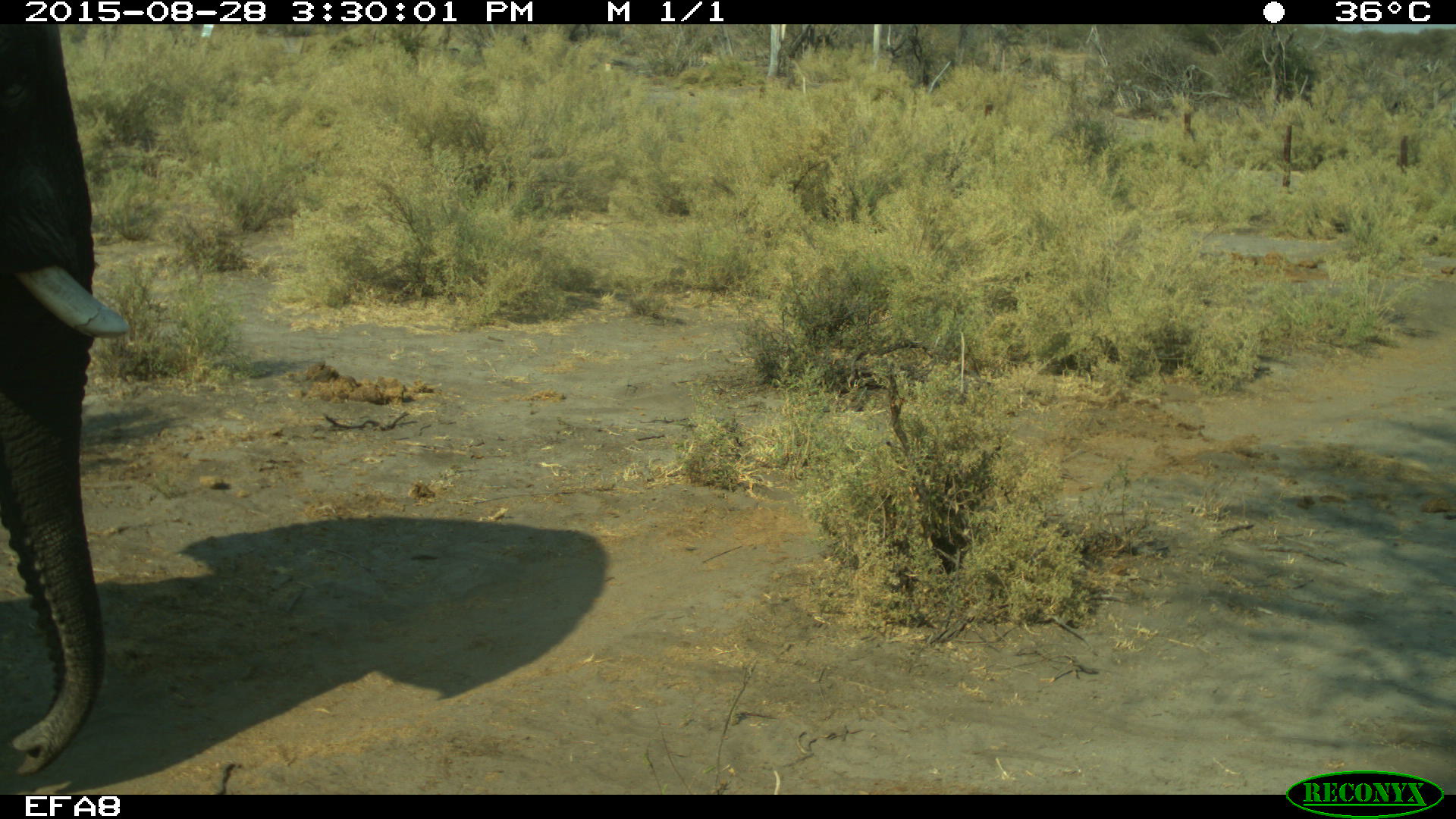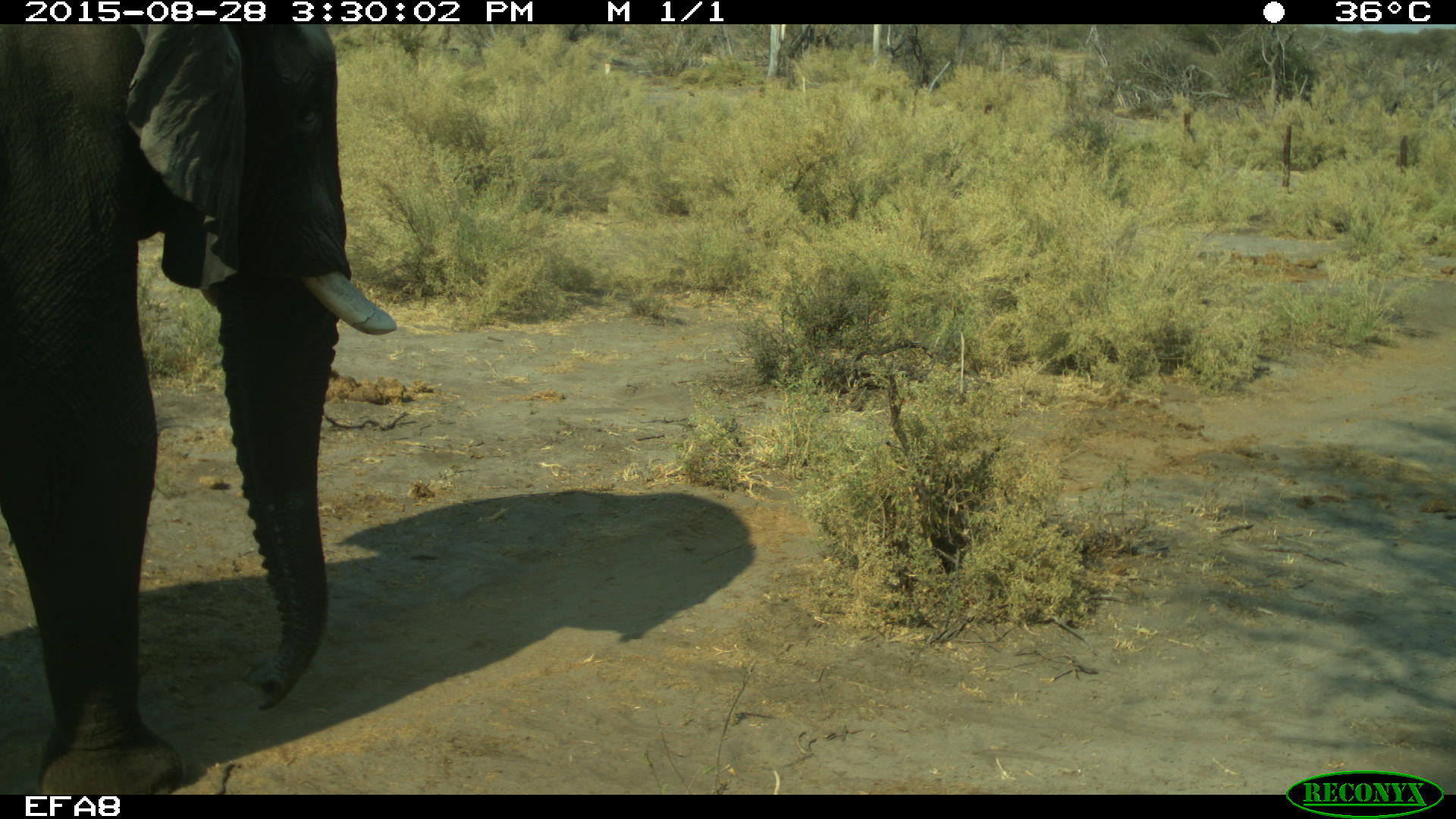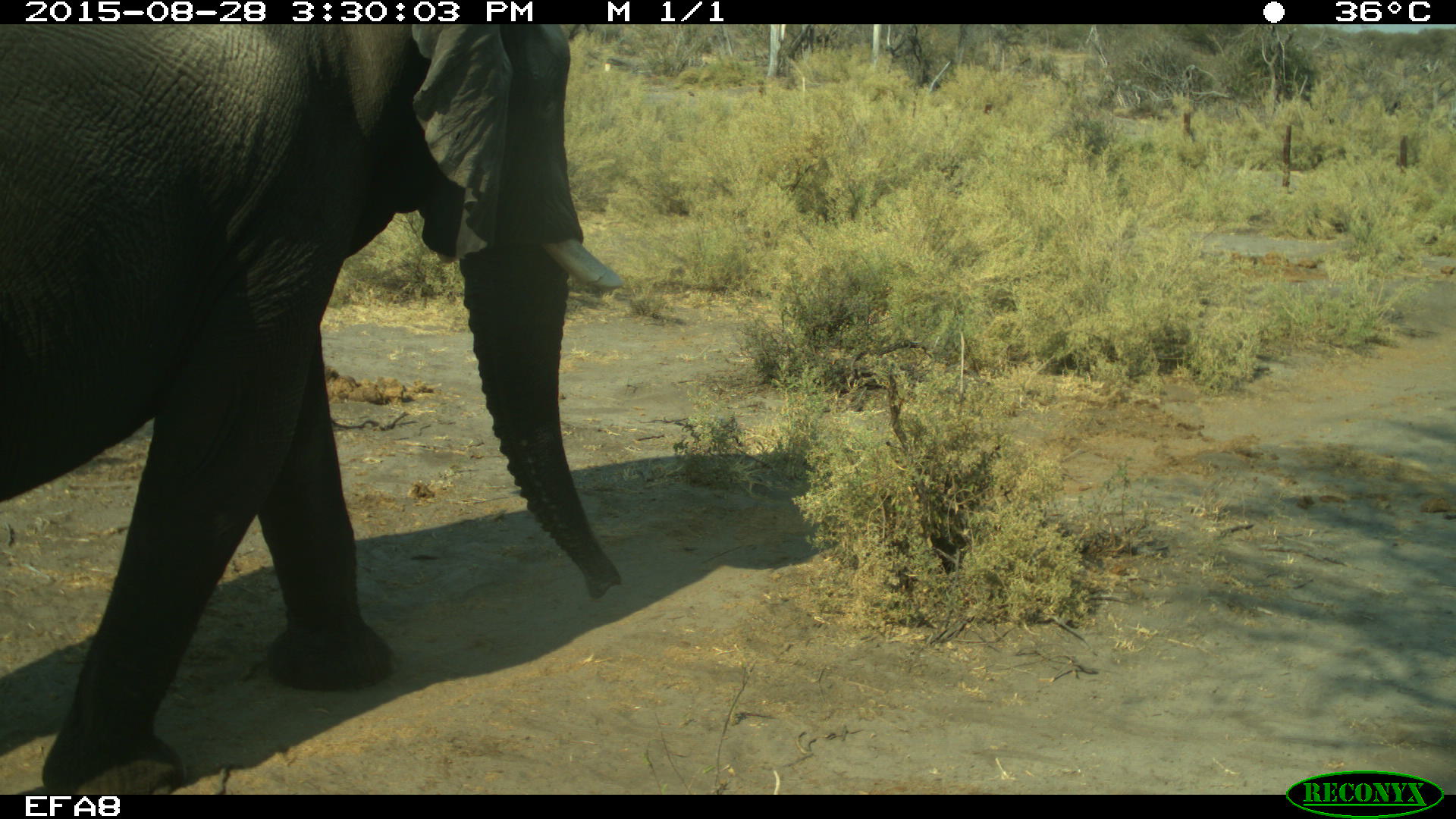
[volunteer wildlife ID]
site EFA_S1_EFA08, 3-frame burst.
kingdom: Animalia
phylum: Chordata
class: Mammalia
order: Proboscidea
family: Elephantidae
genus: Loxodonta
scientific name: Loxodonta africana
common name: african bush elephant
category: elephant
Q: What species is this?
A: Elephant (african bush elephant) (Loxodonta africana).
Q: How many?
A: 1.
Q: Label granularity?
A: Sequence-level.